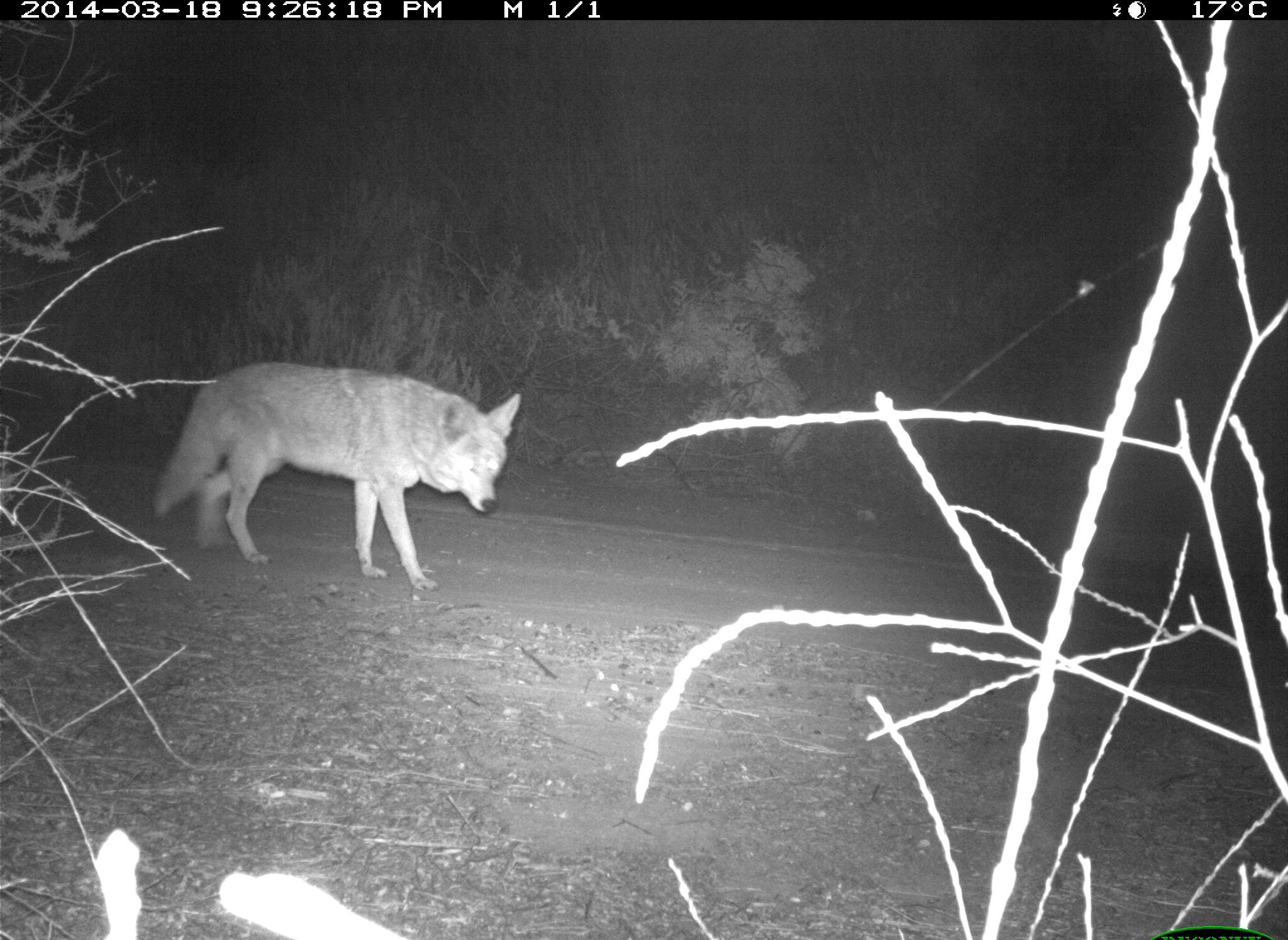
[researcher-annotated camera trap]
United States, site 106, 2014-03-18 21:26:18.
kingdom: Animalia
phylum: Chordata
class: Mammalia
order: Carnivora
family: Canidae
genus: Canis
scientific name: Canis latrans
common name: coyote